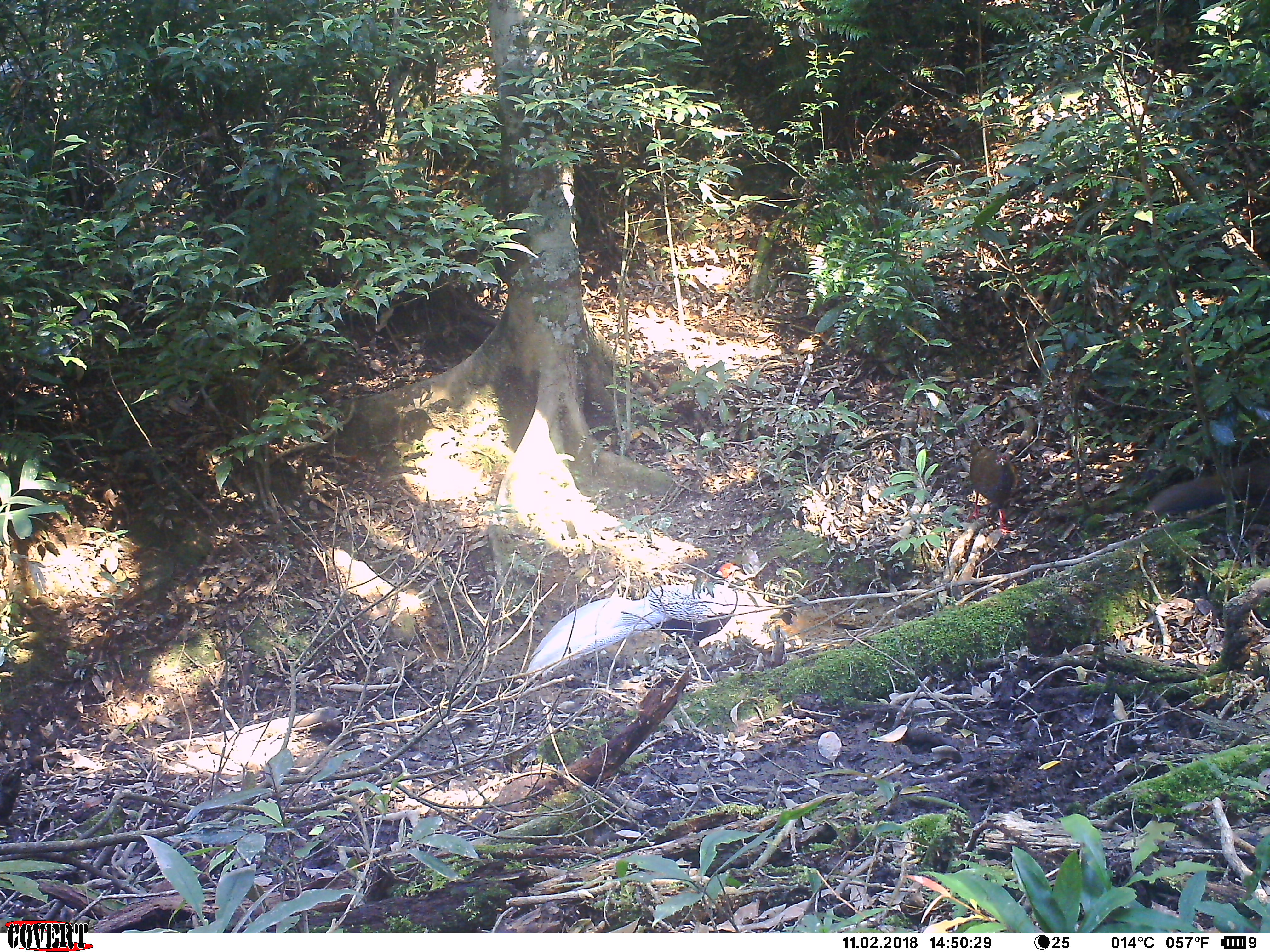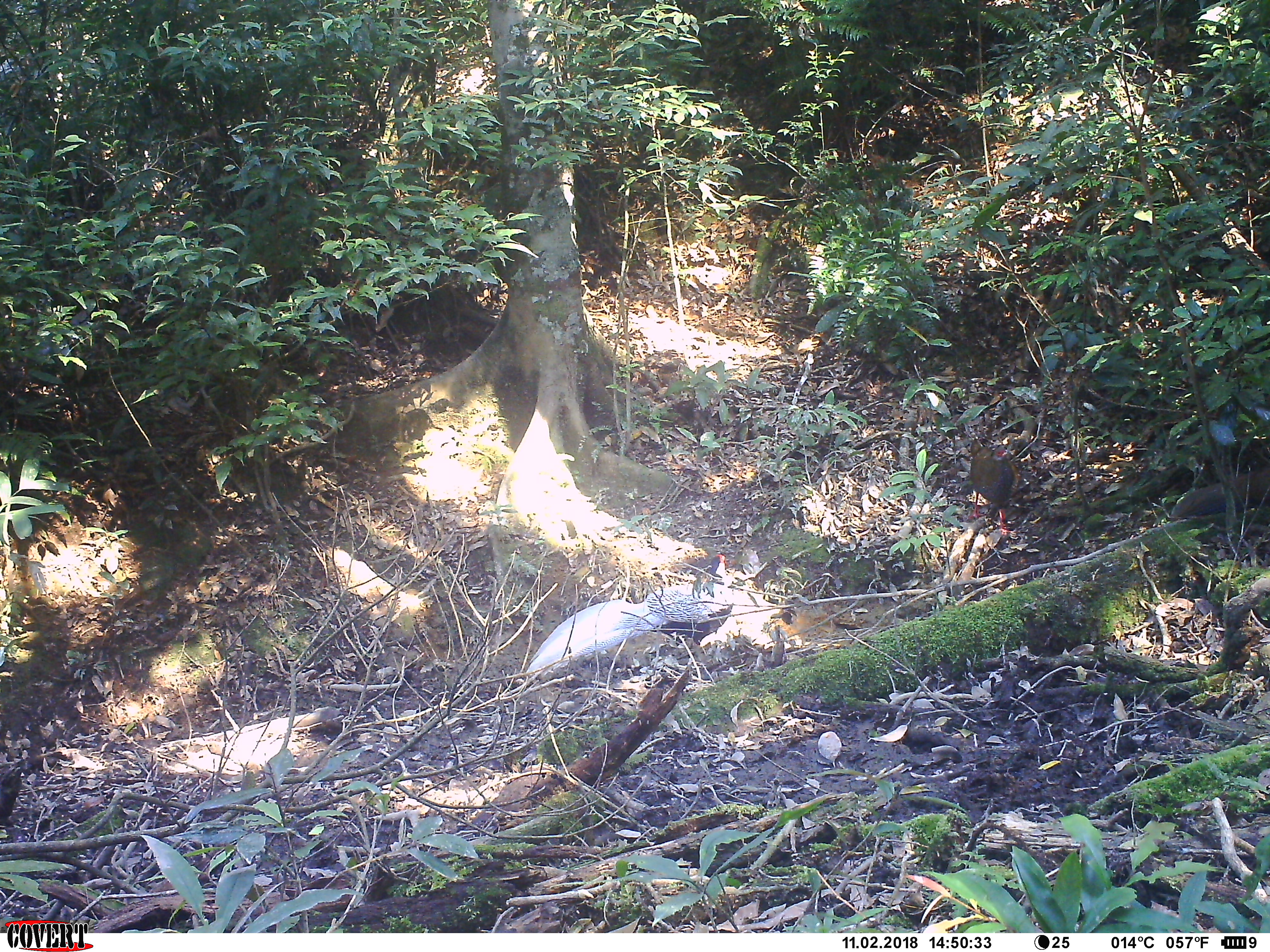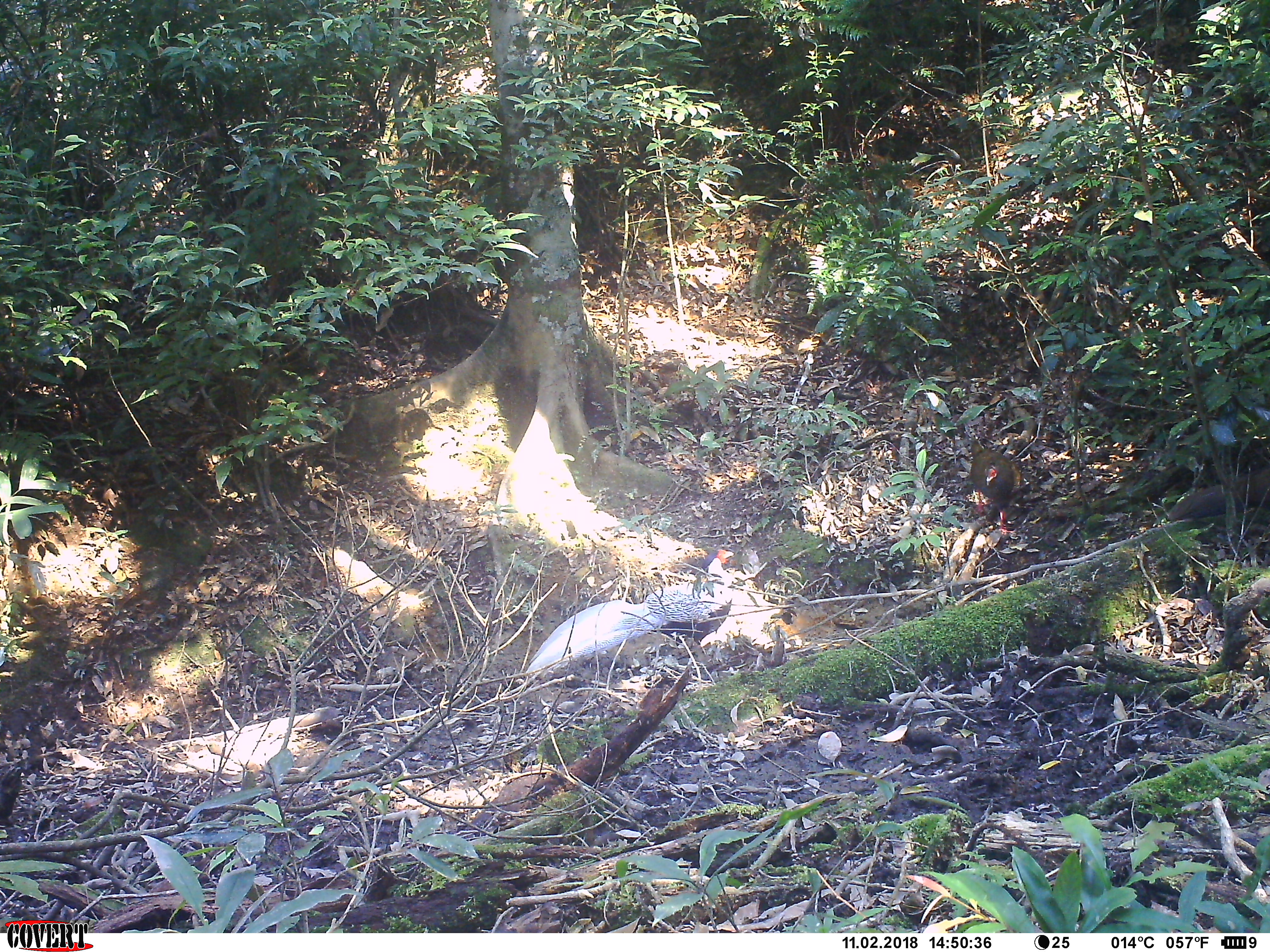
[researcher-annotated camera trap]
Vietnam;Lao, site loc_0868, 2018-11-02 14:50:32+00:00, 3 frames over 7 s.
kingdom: Animalia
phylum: Chordata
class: Aves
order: Galliformes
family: Phasianidae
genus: Lophura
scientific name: Lophura nycthemera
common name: silver pheasant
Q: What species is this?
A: Silver pheasant (Lophura nycthemera).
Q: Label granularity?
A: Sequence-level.